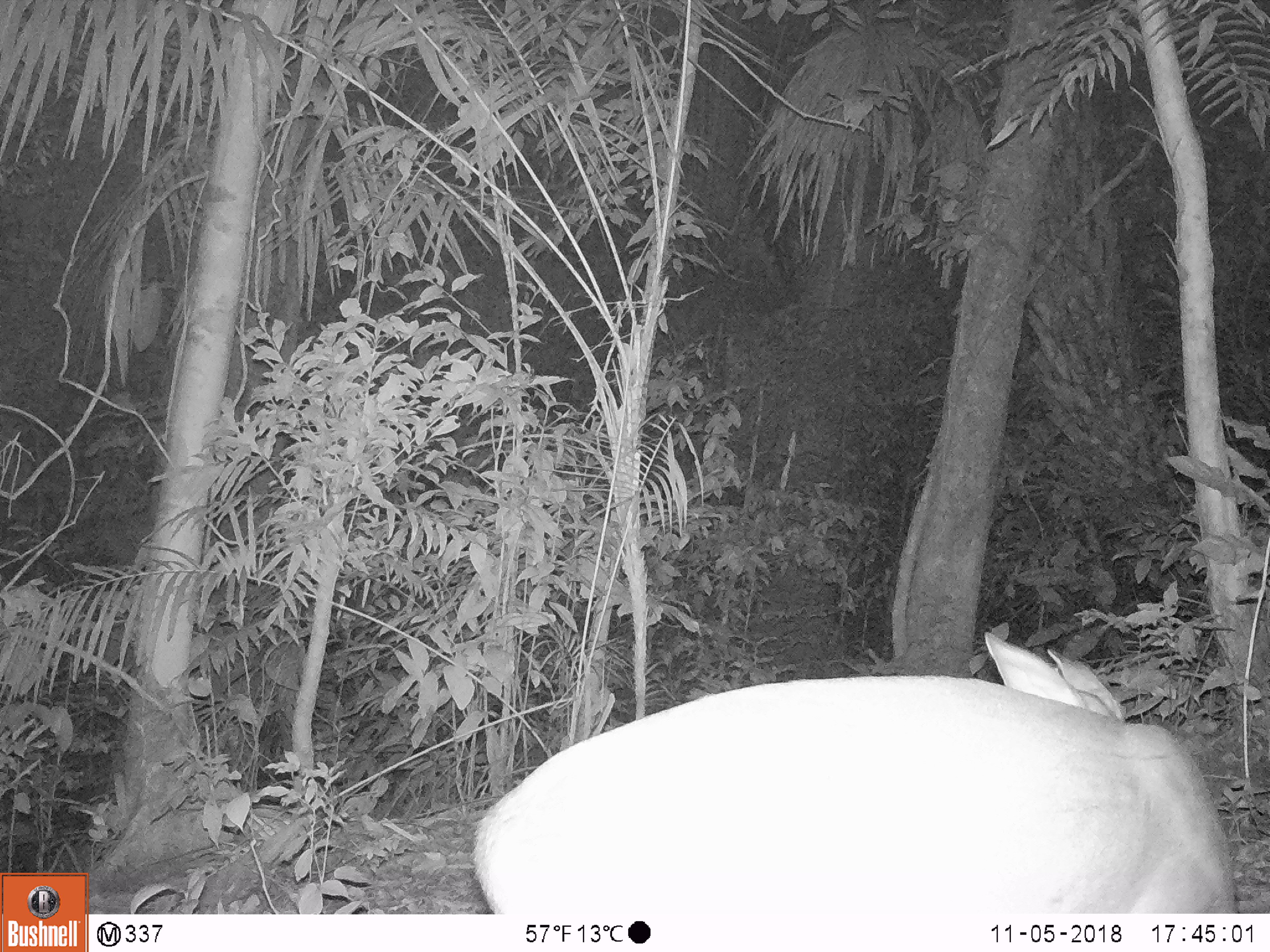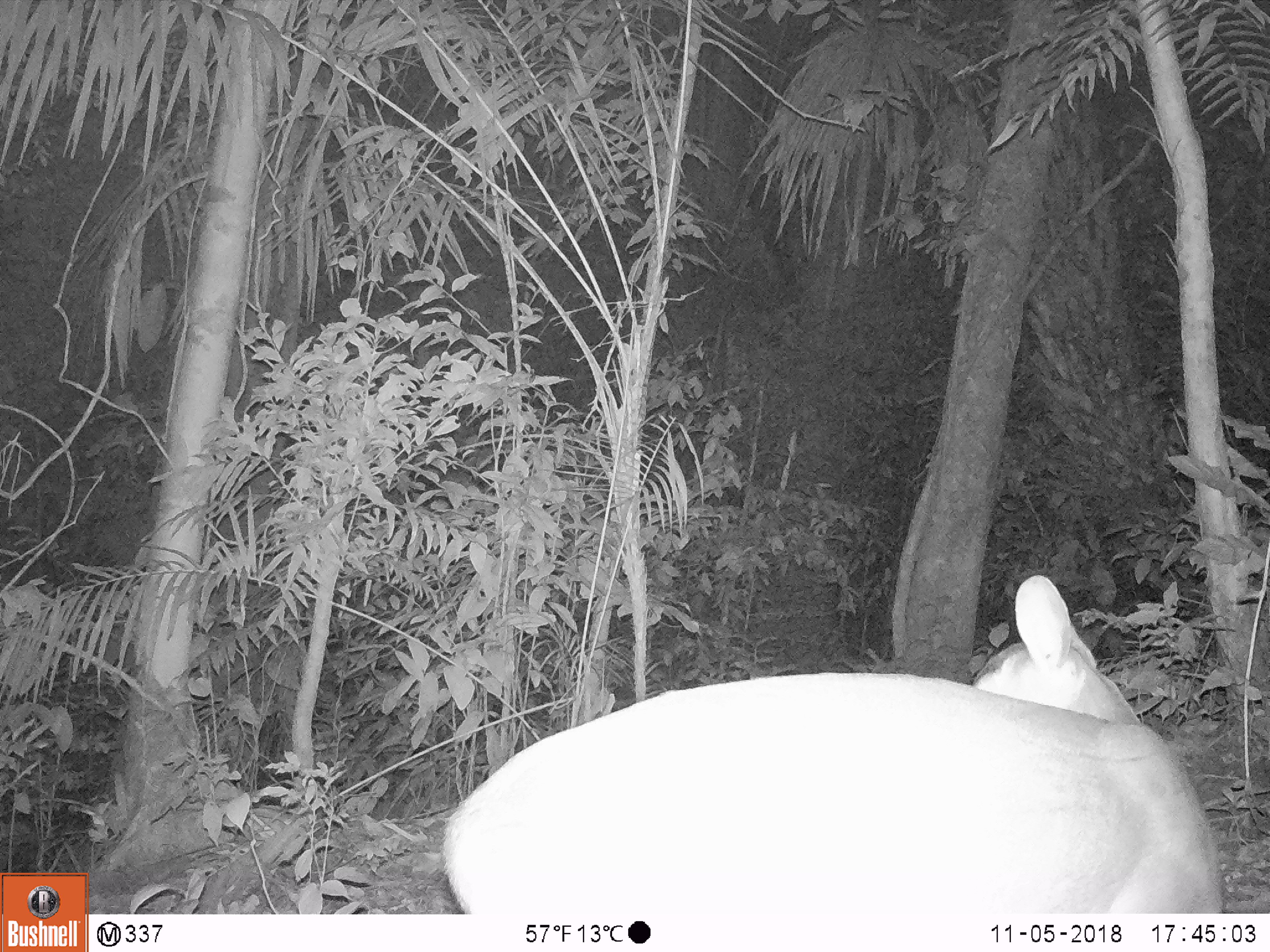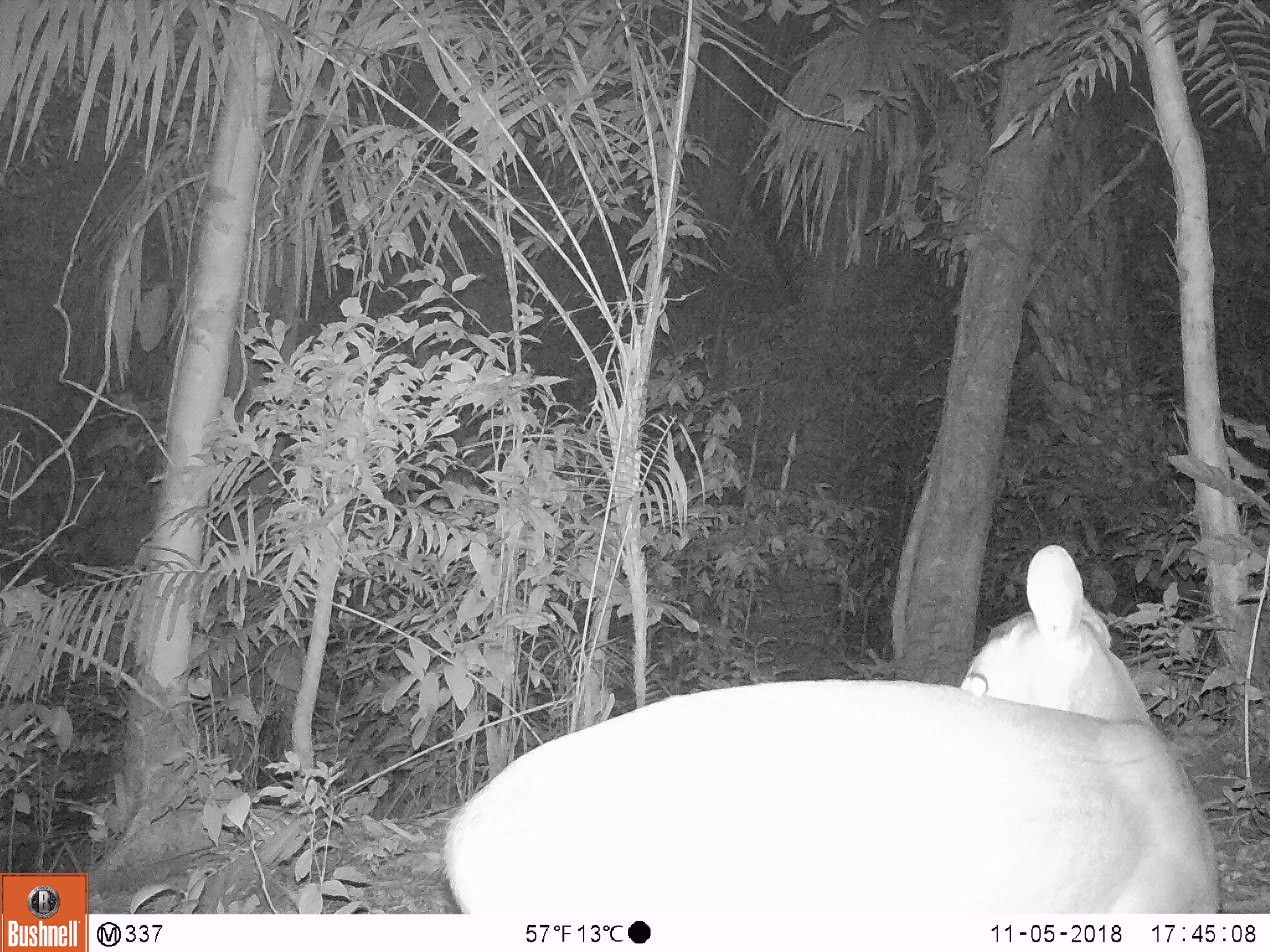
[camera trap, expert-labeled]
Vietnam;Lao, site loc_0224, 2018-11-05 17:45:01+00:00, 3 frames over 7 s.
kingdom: Animalia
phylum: Chordata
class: Mammalia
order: Artiodactyla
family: Cervidae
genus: Muntiacus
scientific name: Muntiacus vuquangensis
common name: large-antlered muntjac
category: large antlered muntjac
Large antlered muntjac (large-antlered muntjac) (Muntiacus vuquangensis). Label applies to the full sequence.